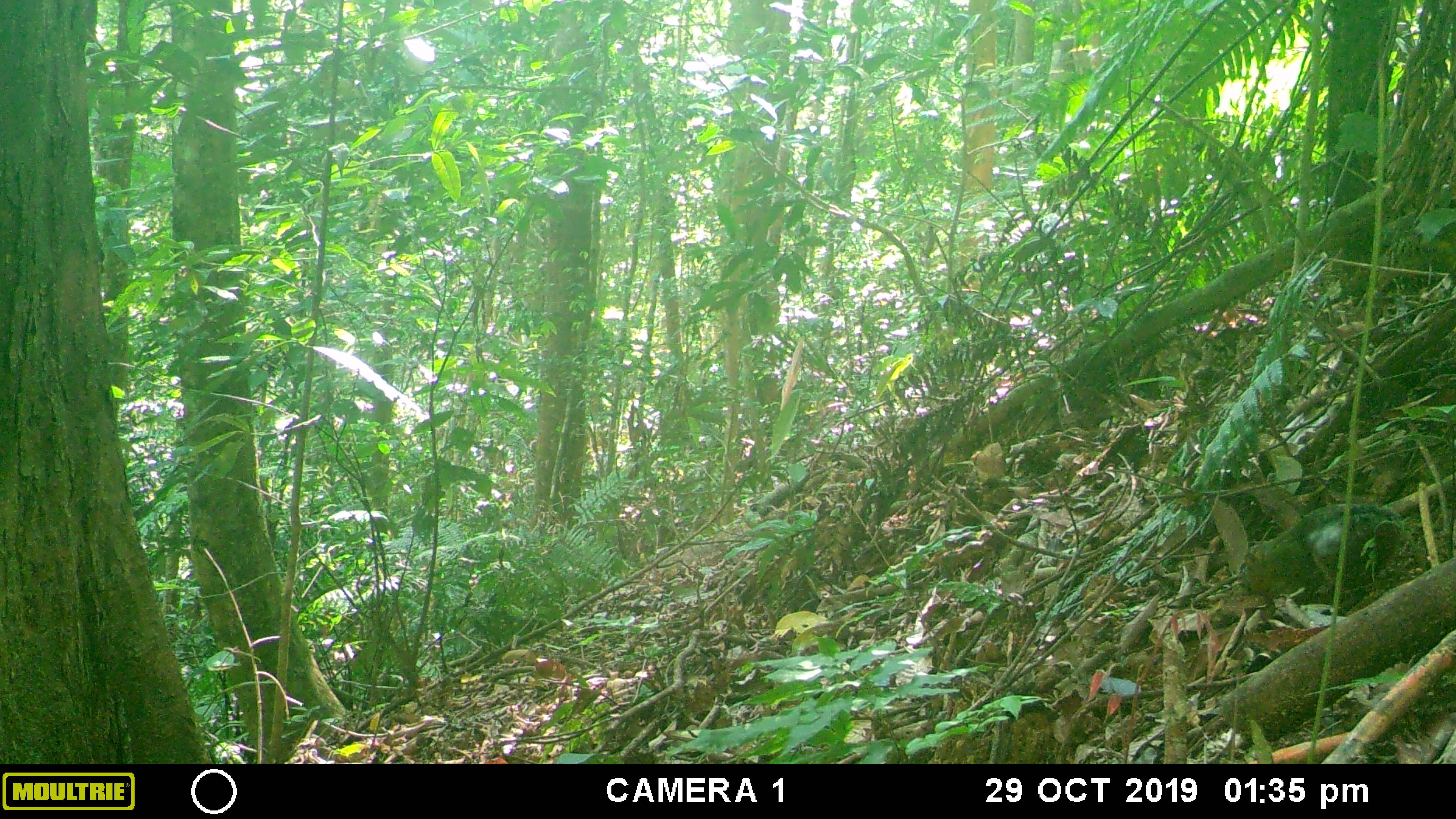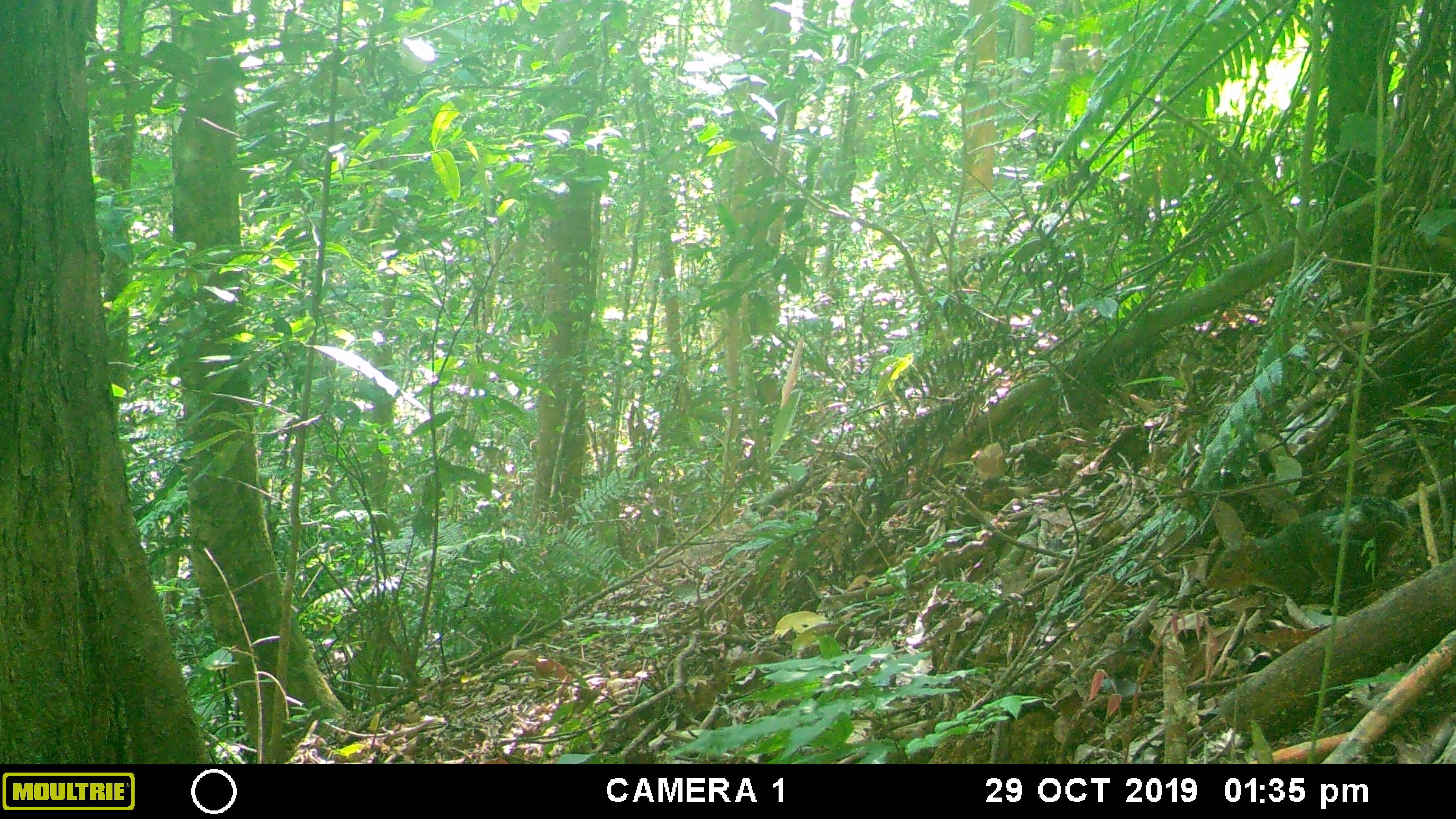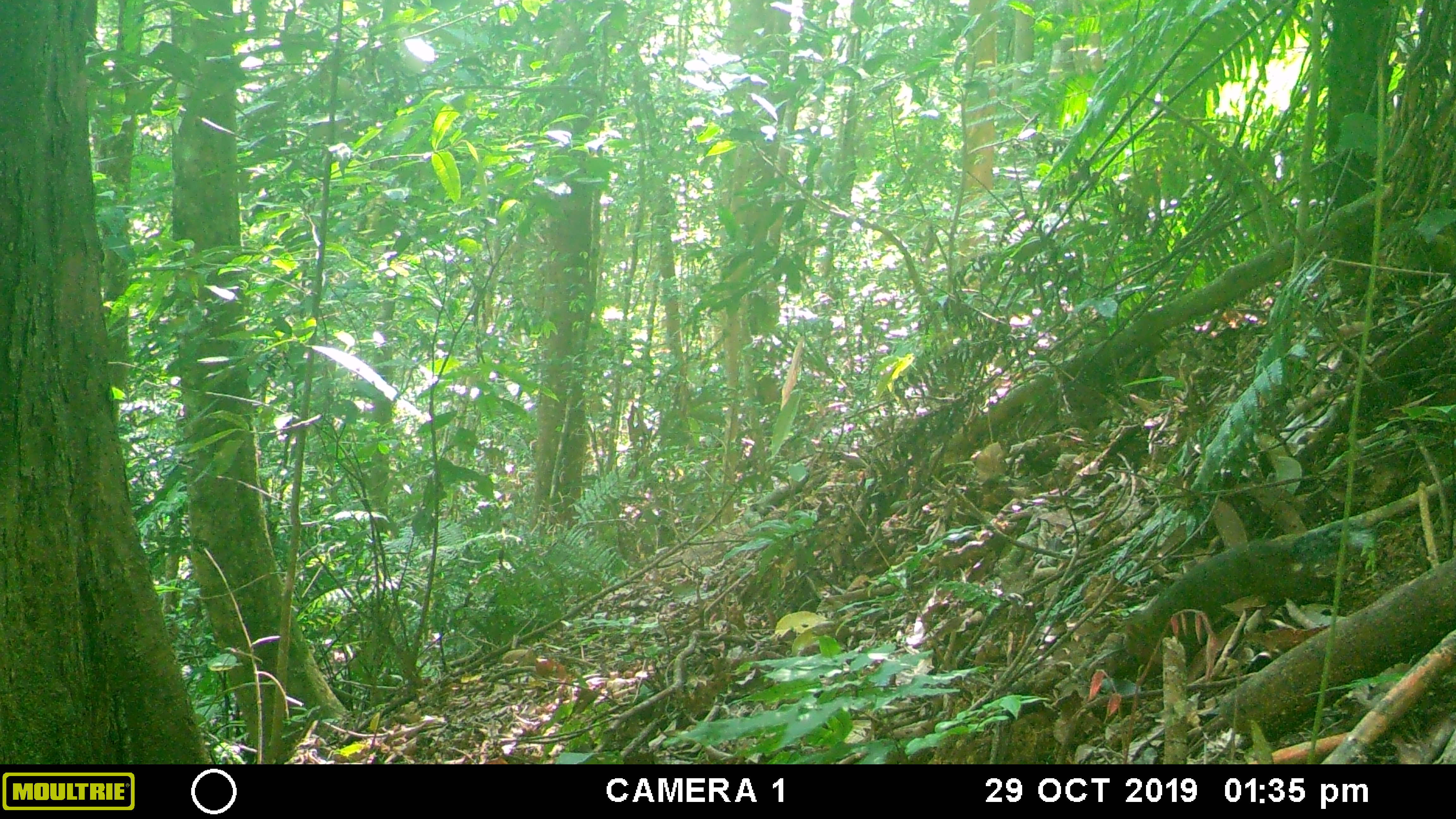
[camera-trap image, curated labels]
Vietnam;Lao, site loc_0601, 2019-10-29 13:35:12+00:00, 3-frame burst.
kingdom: Animalia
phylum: Chordata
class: Mammalia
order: Rodentia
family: Sciuridae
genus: Dremomys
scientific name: Dremomys rufigenis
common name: red-cheeked squirrel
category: red cheeked squirrel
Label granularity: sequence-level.